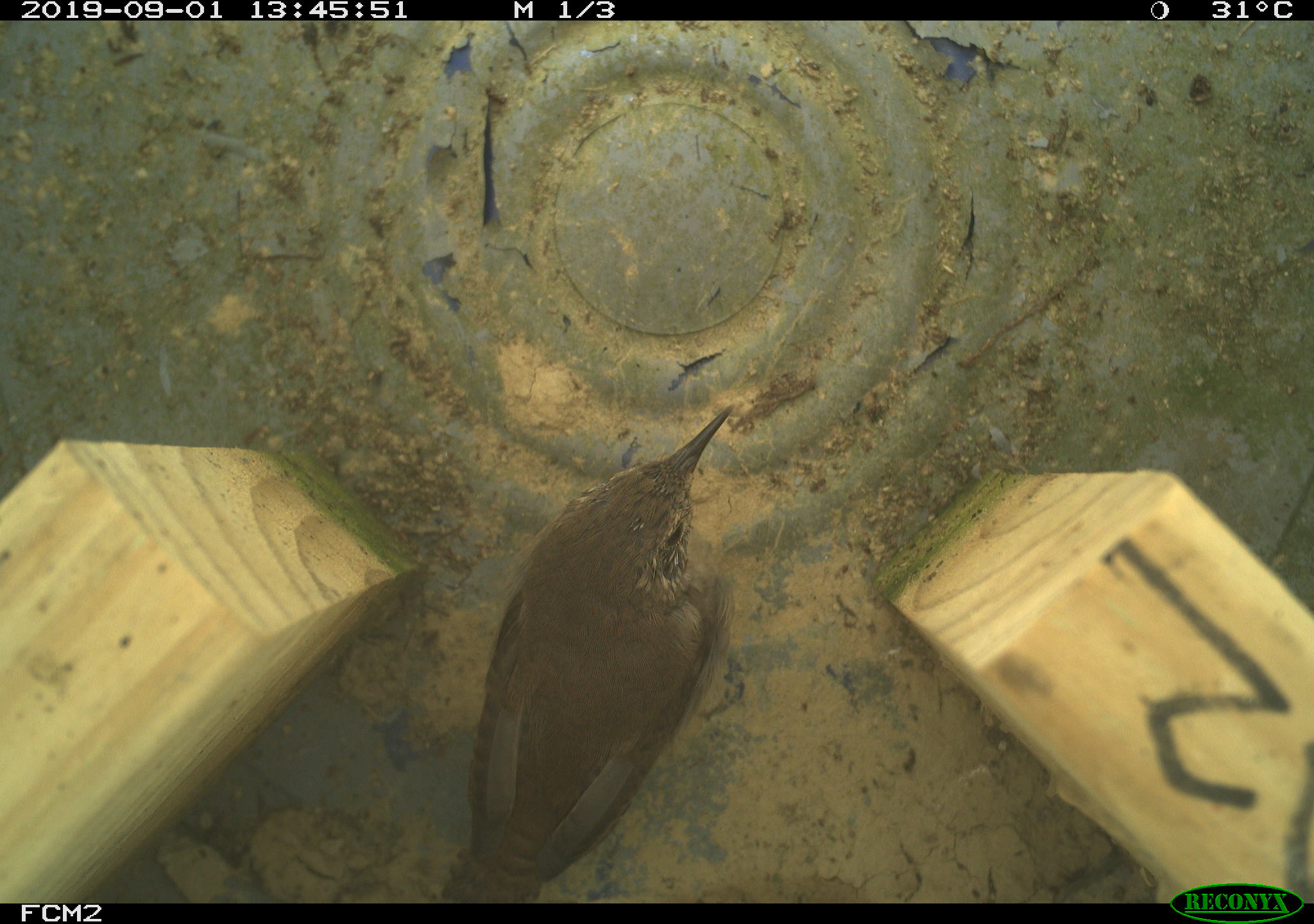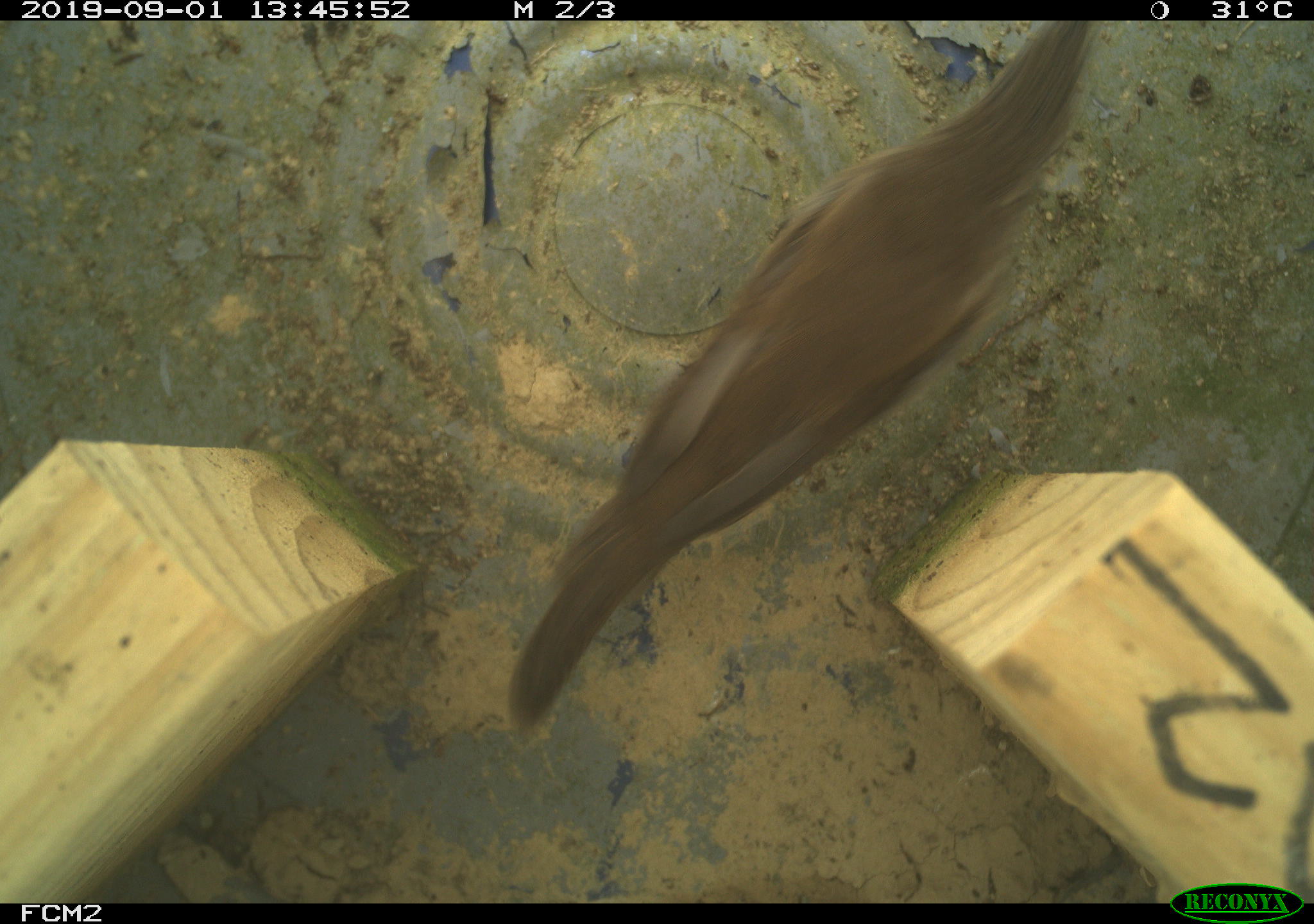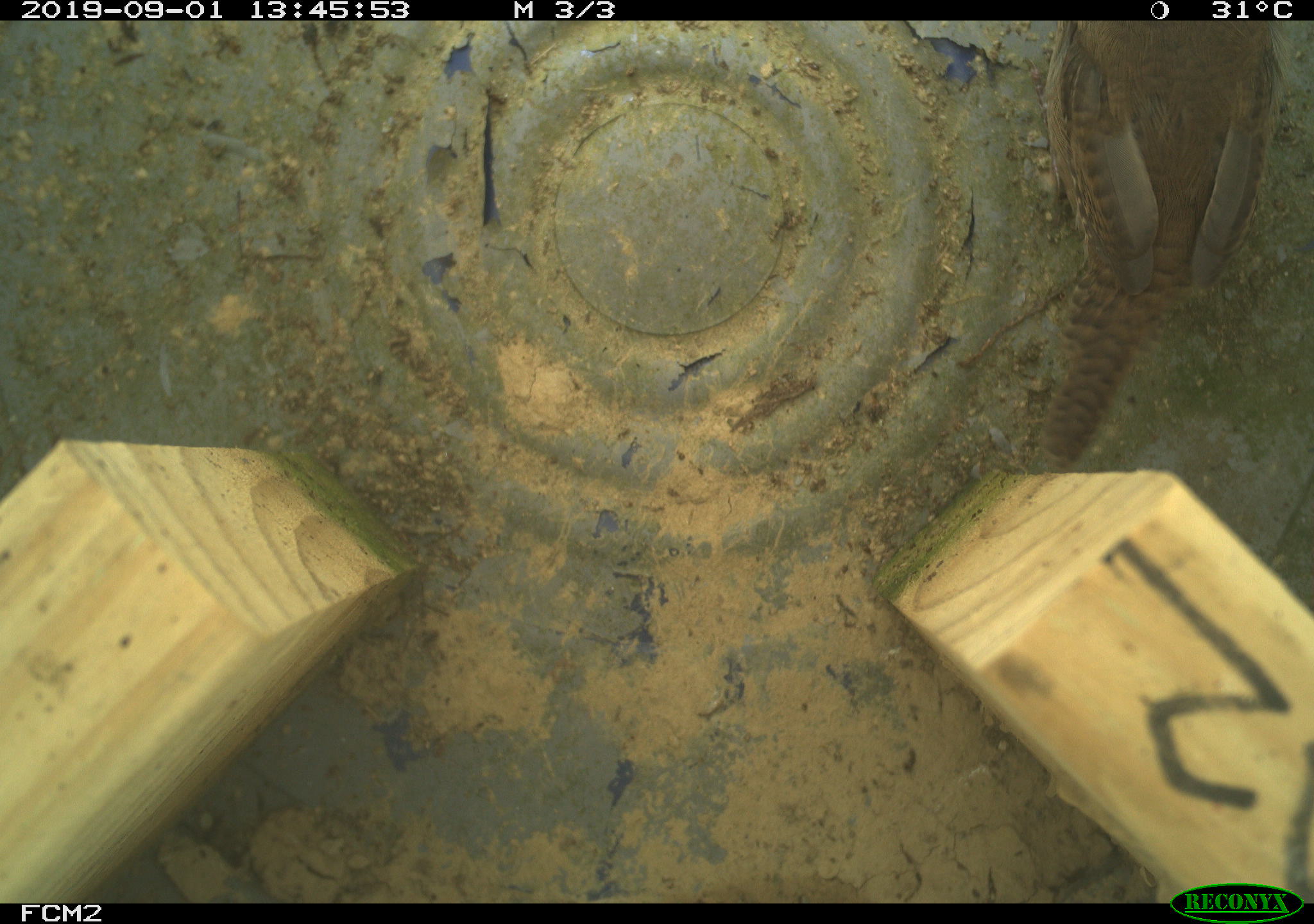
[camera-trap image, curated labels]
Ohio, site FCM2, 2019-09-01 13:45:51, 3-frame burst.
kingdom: Animalia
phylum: Chordata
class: Aves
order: Passeriformes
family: Troglodytidae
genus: Troglodytes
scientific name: Troglodytes aedon aedon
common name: northern house wren